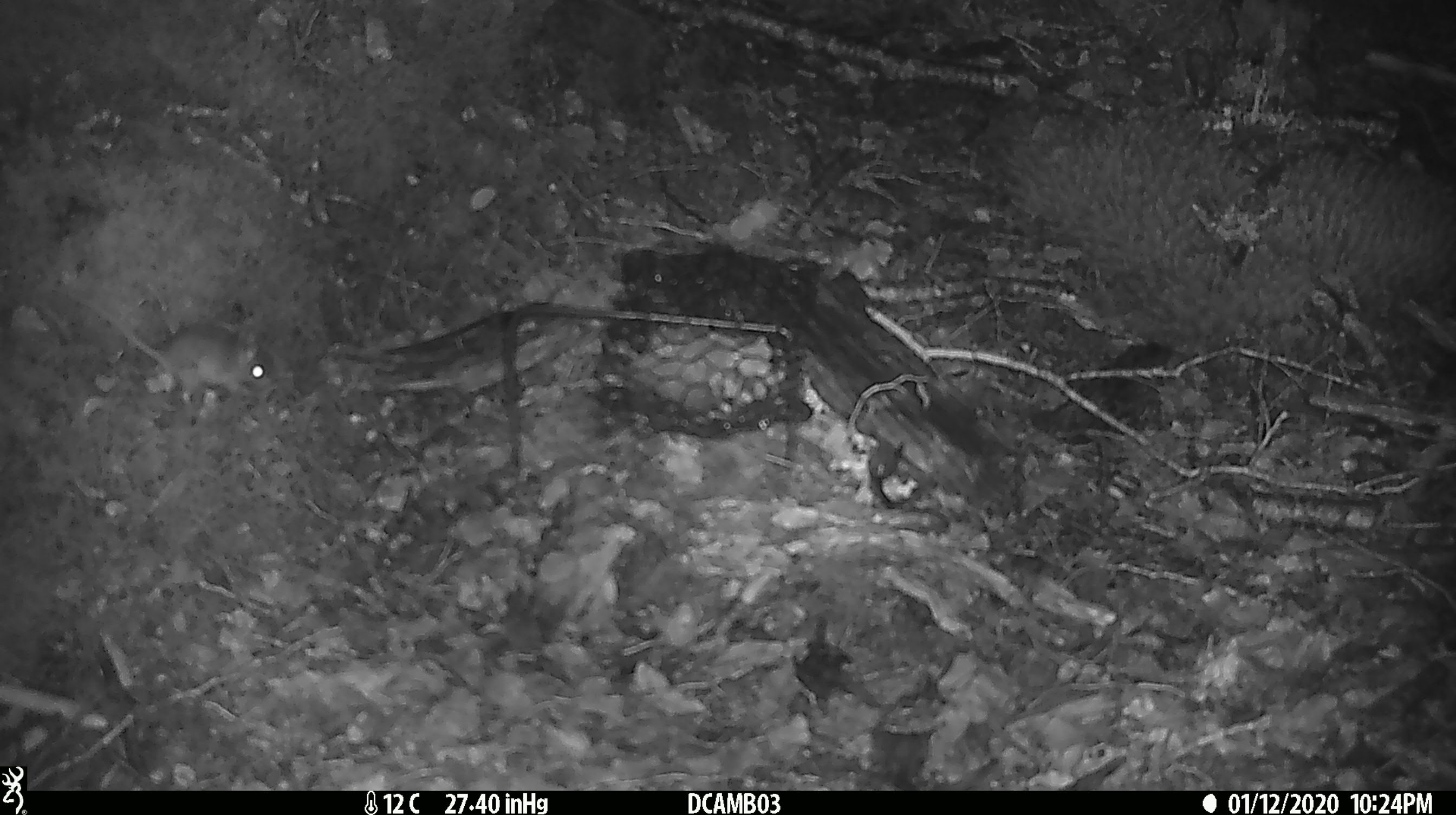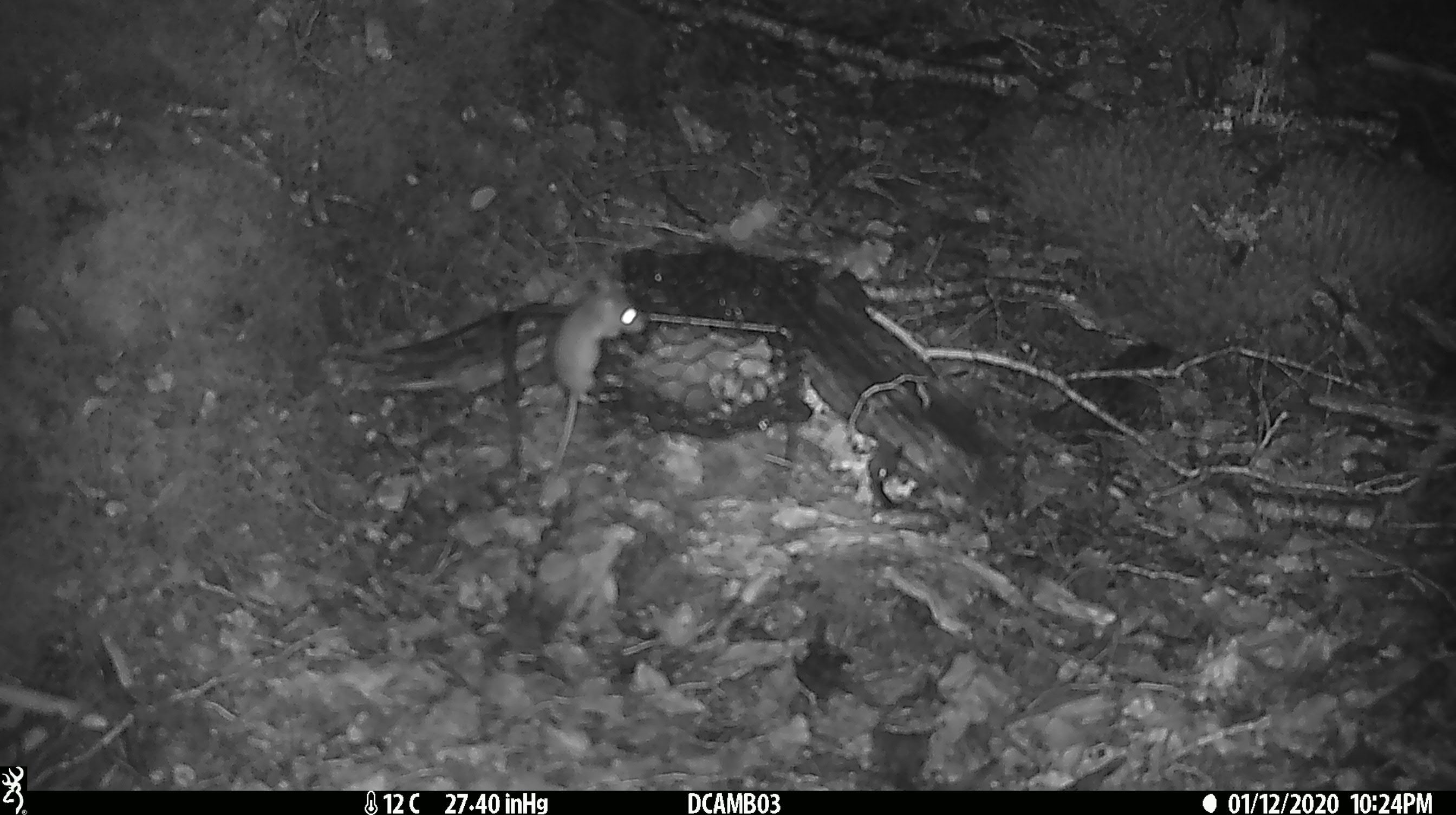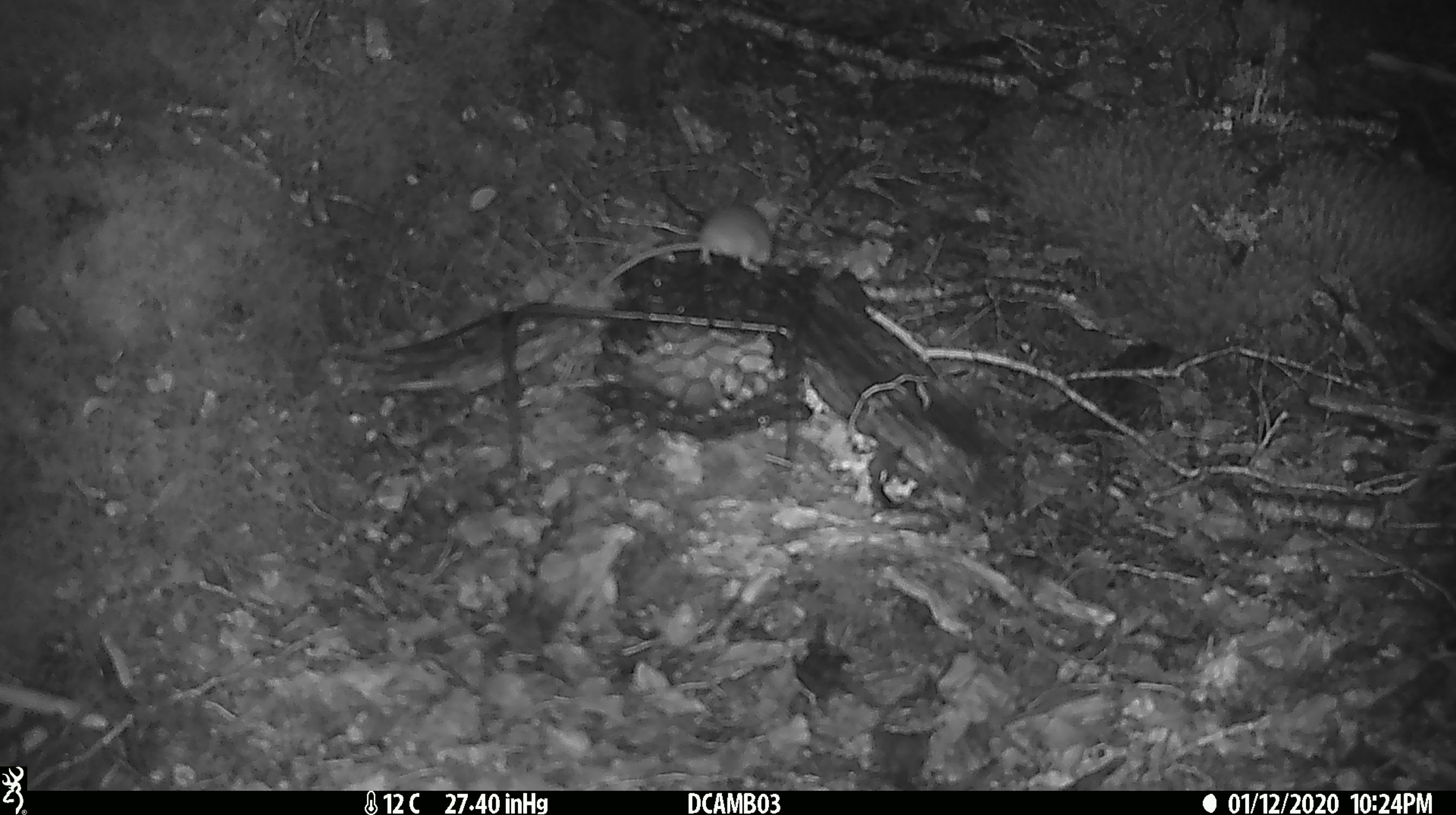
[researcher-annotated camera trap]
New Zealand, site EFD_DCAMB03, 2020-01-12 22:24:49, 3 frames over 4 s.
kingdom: Animalia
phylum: Chordata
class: Mammalia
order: Rodentia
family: Muridae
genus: Mus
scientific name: Mus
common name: mouse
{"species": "mouse (Mus)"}